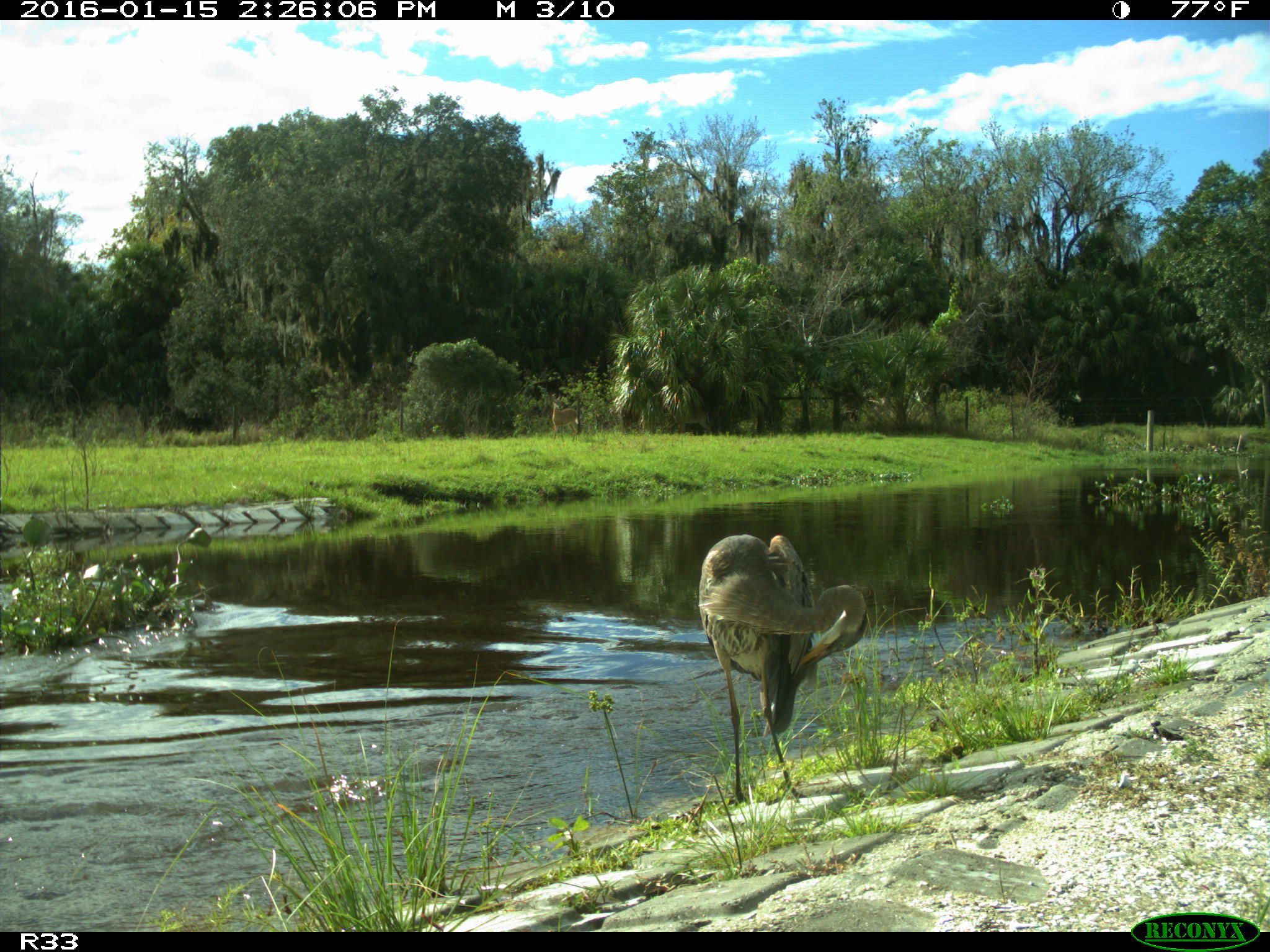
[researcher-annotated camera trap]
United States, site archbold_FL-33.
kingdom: Animalia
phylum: Chordata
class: Aves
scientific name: Aves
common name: birds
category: unidentified bird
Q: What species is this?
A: Unidentified bird (birds) (Aves).